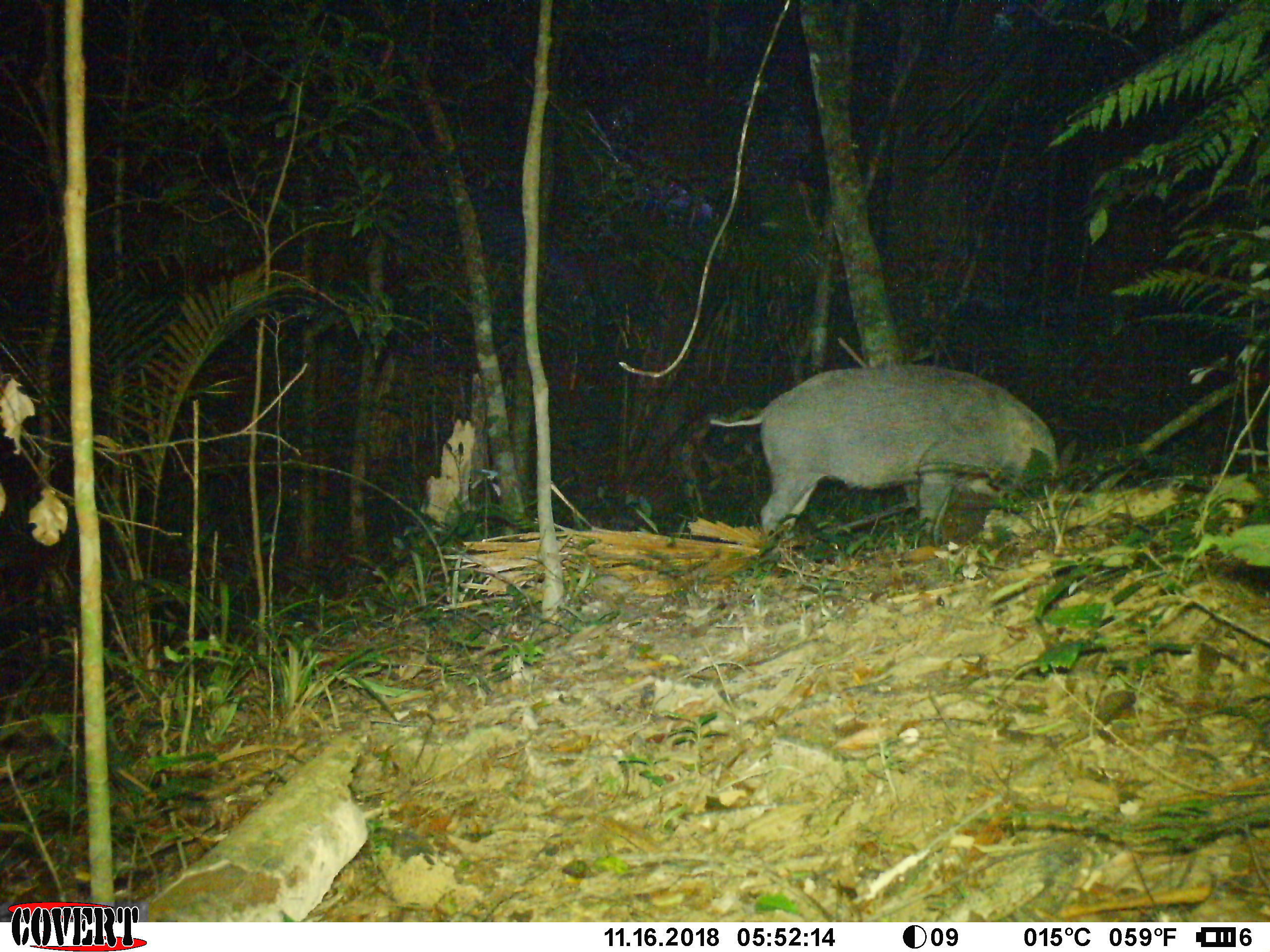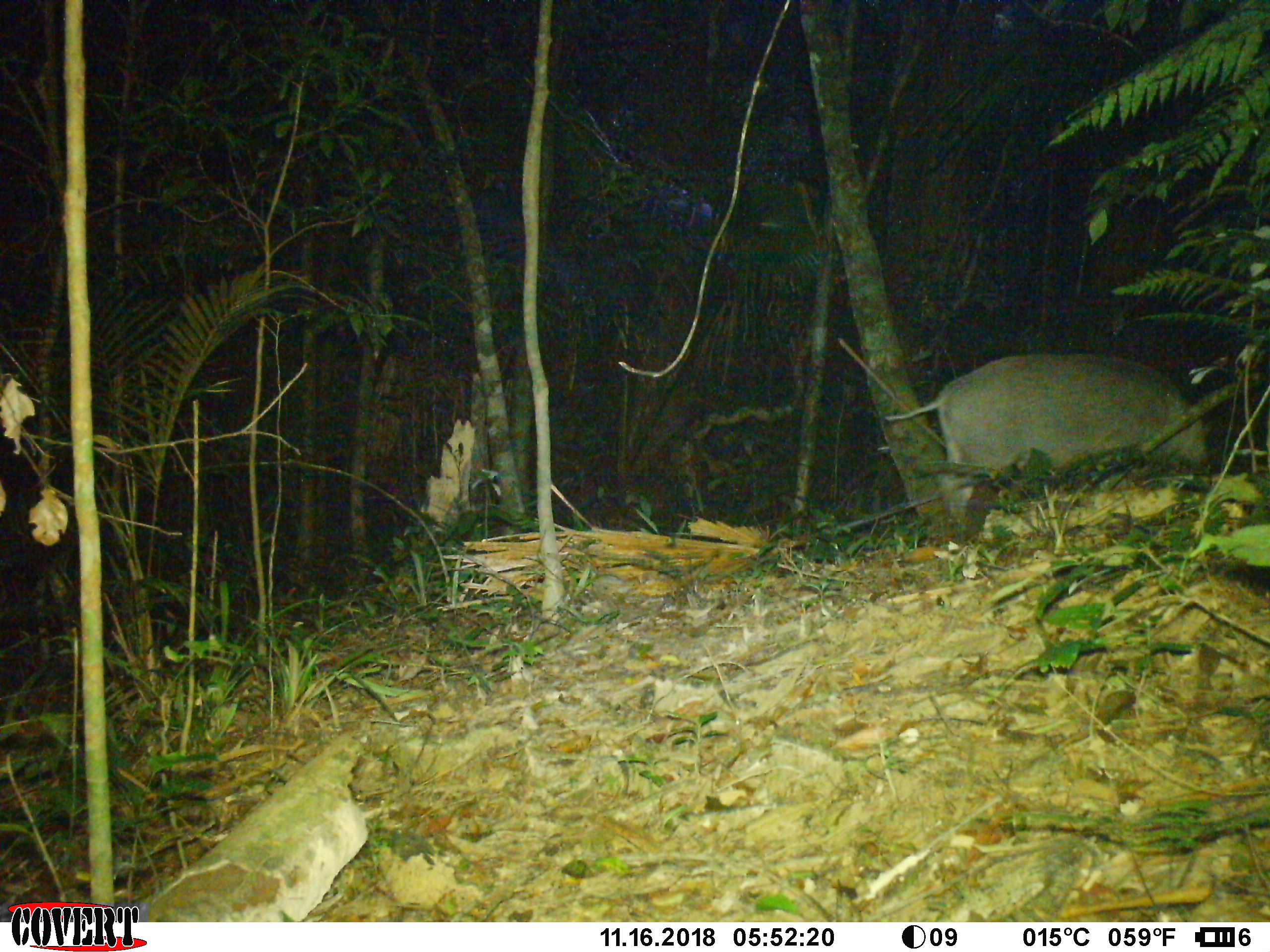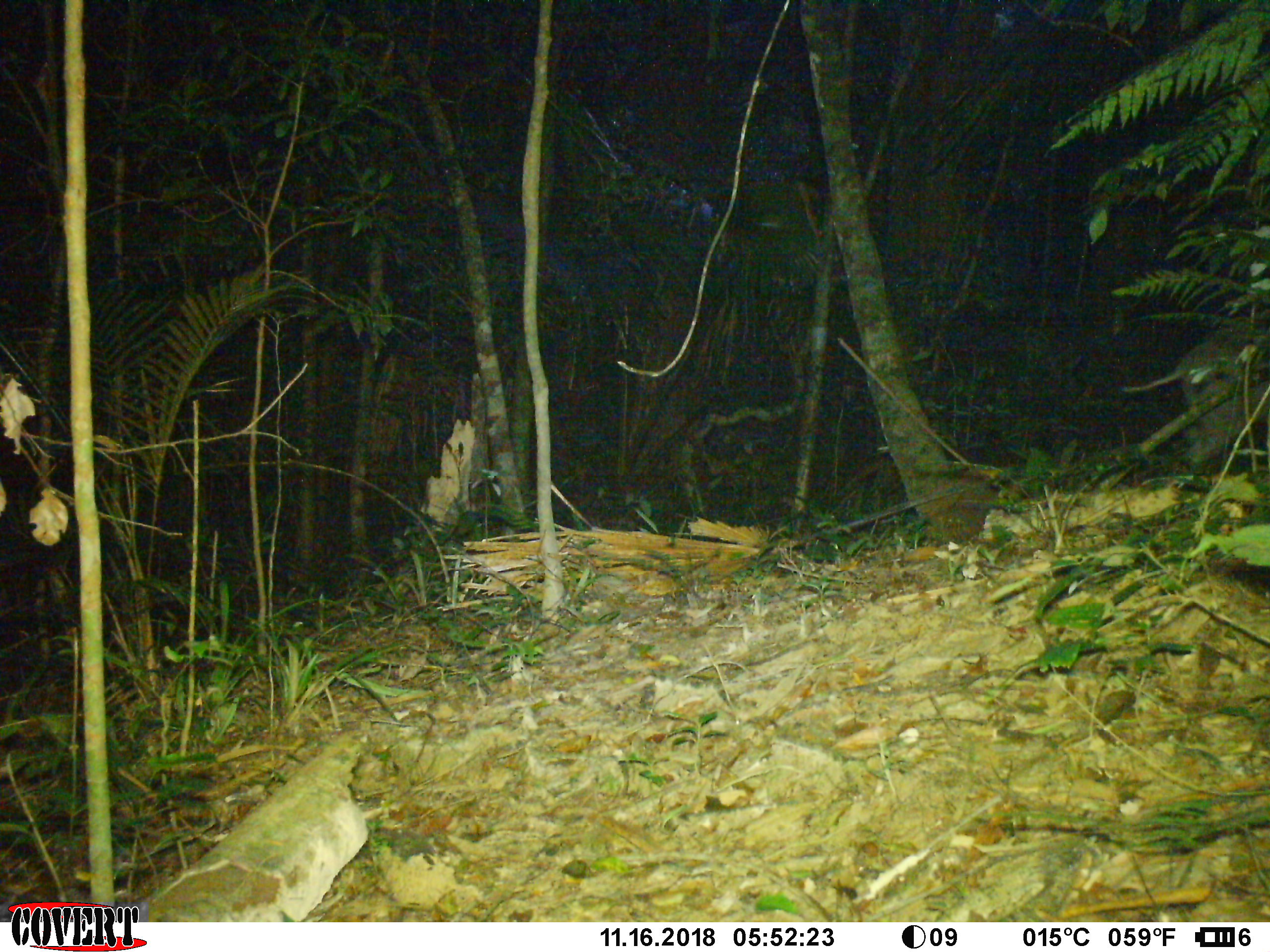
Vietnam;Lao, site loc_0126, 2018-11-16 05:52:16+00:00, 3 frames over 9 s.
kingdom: Animalia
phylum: Chordata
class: Mammalia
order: Artiodactyla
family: Suidae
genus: Sus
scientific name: Sus scrofa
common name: eurasian wild pig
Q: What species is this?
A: Eurasian wild pig (Sus scrofa).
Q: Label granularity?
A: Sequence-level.